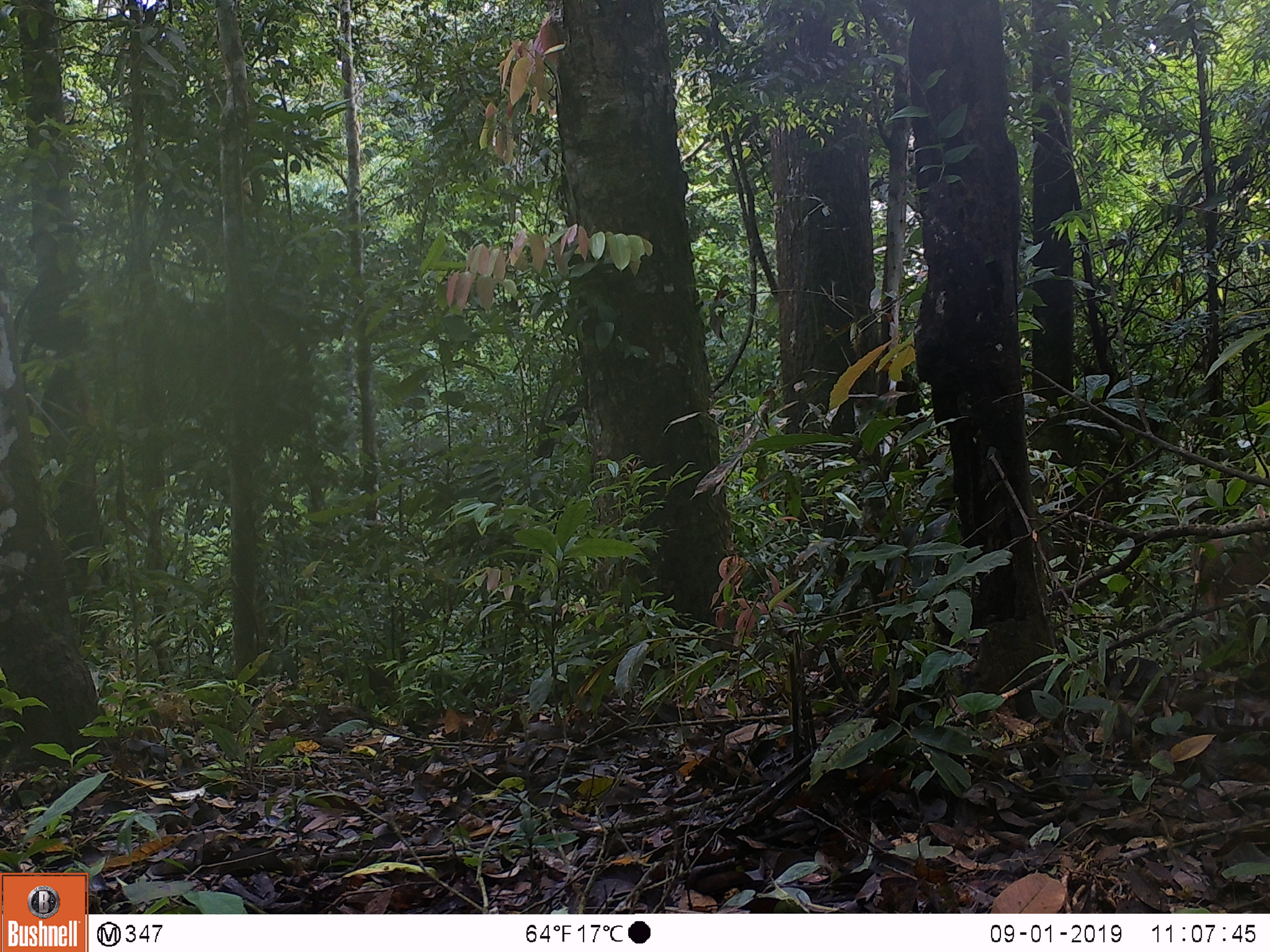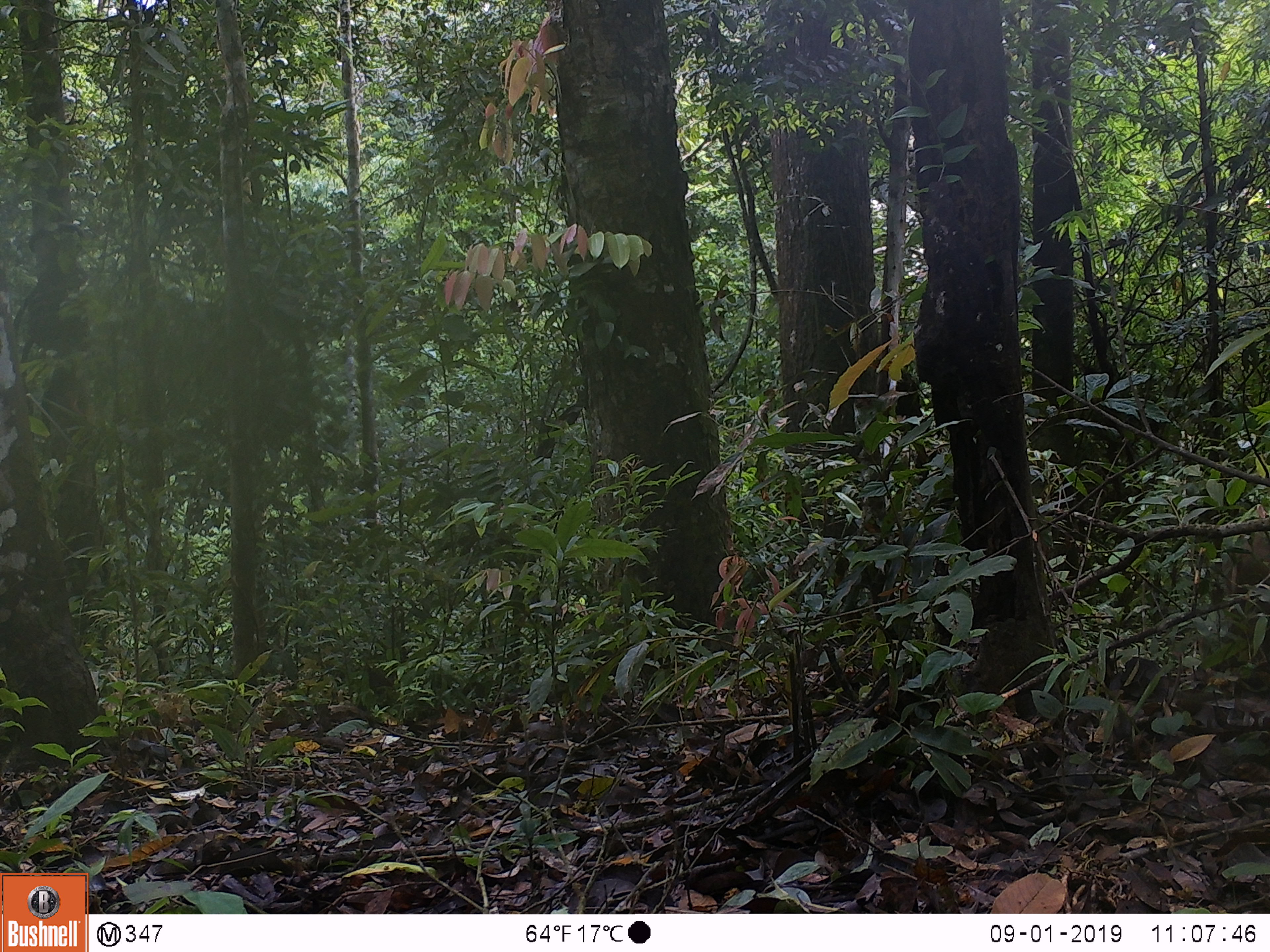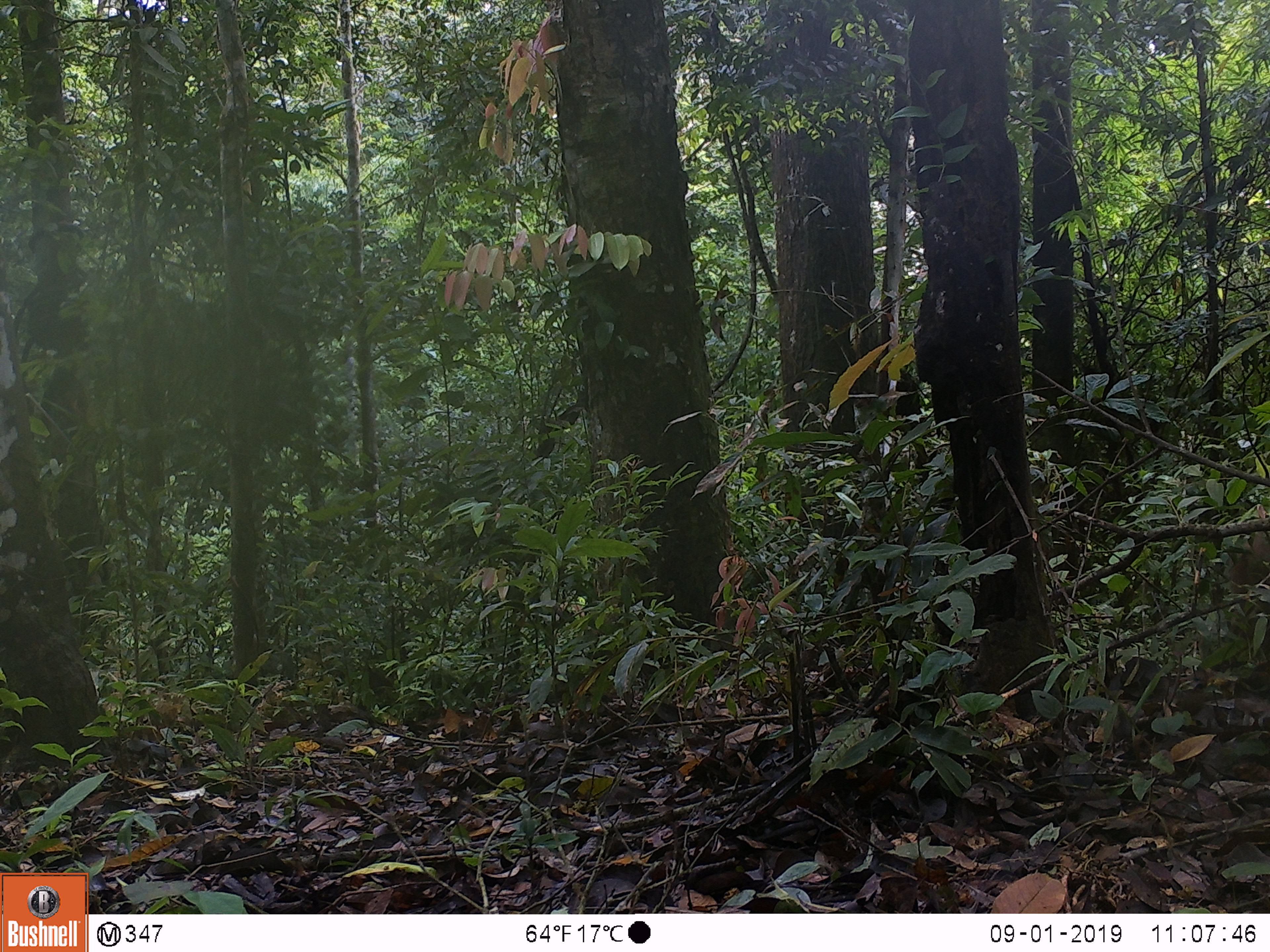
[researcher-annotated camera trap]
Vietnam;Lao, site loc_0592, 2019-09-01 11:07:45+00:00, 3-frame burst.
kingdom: Animalia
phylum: Chordata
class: Mammalia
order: Artiodactyla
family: Suidae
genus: Sus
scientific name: Sus scrofa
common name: eurasian wild pig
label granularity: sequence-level